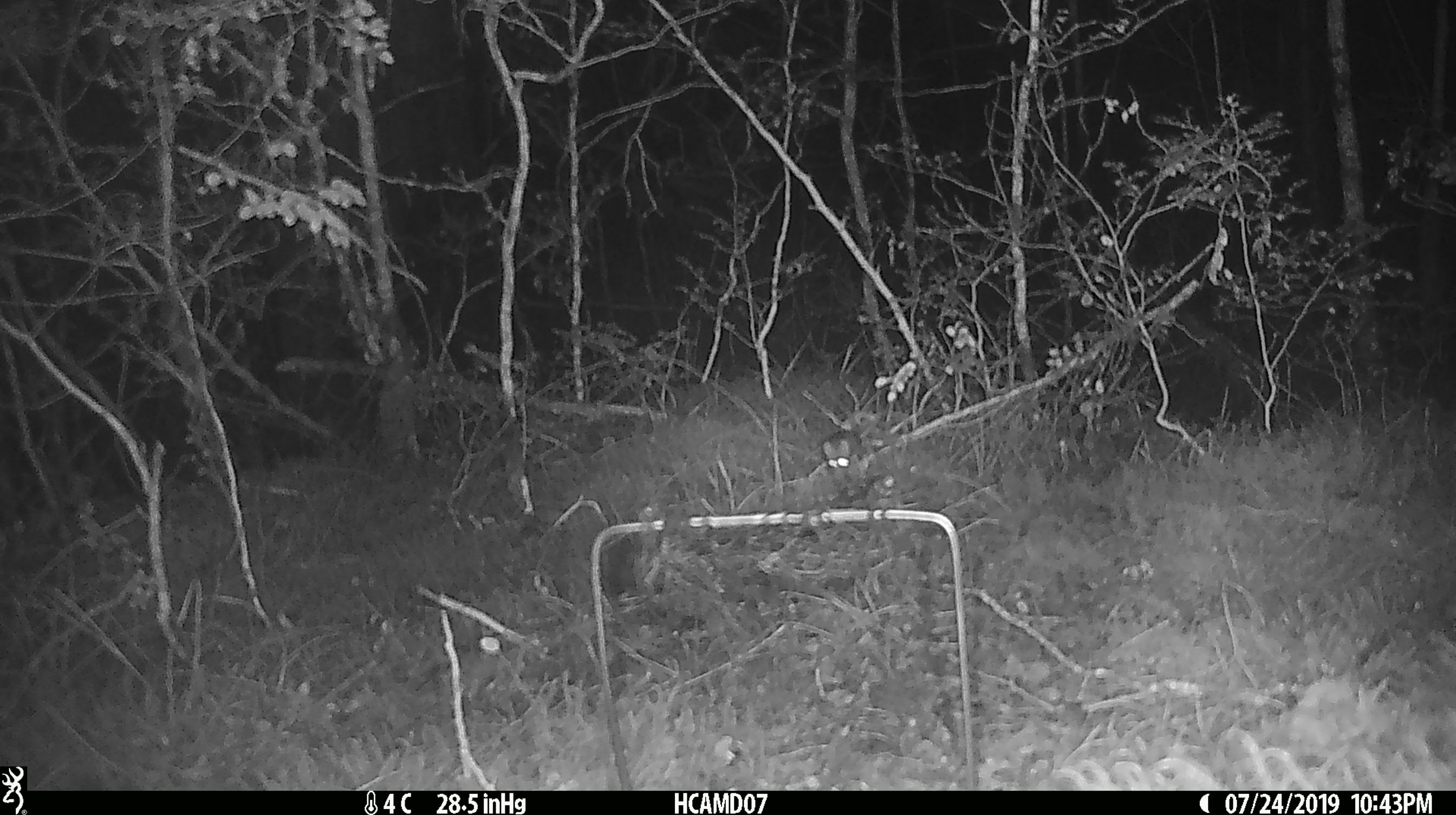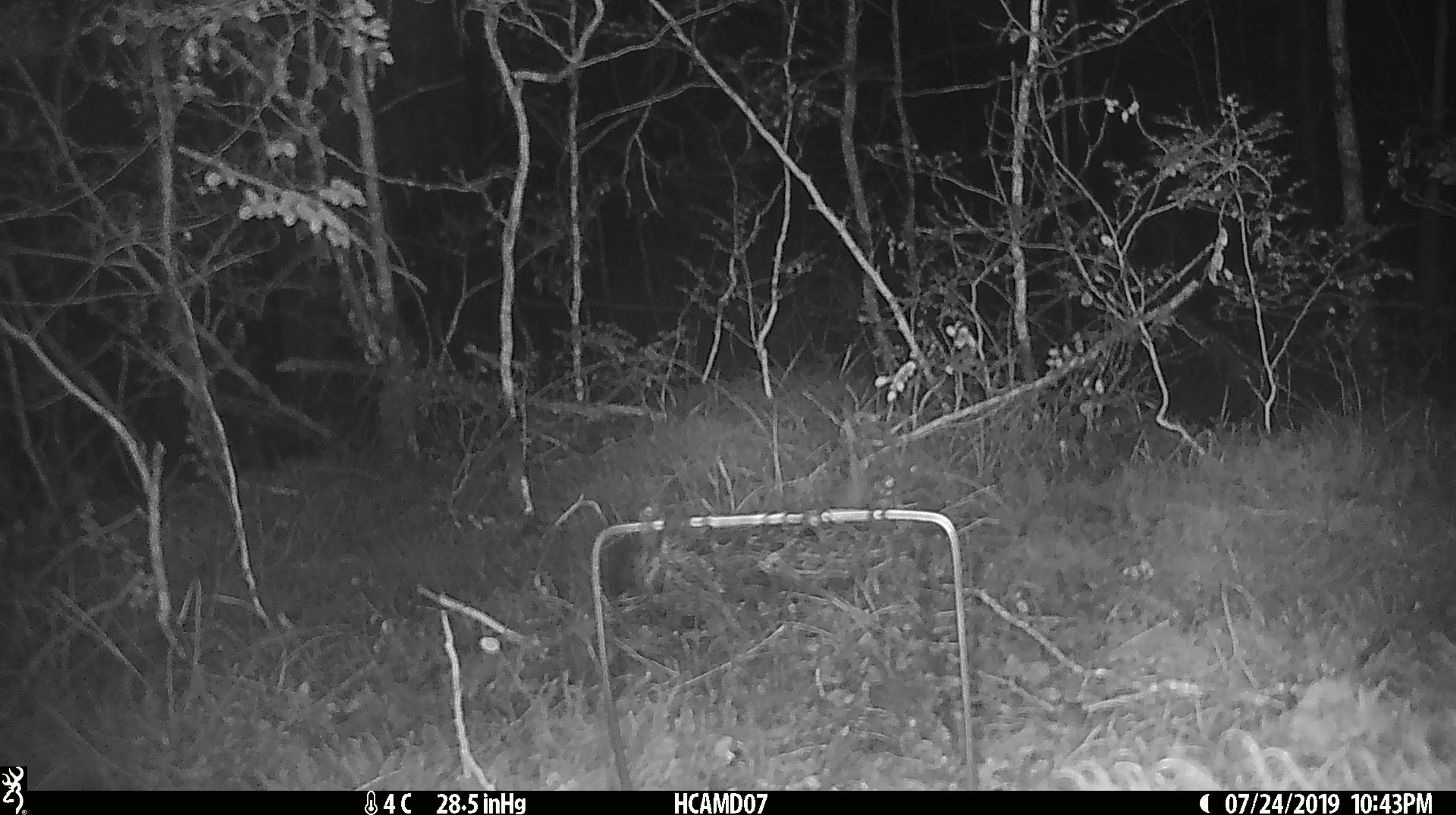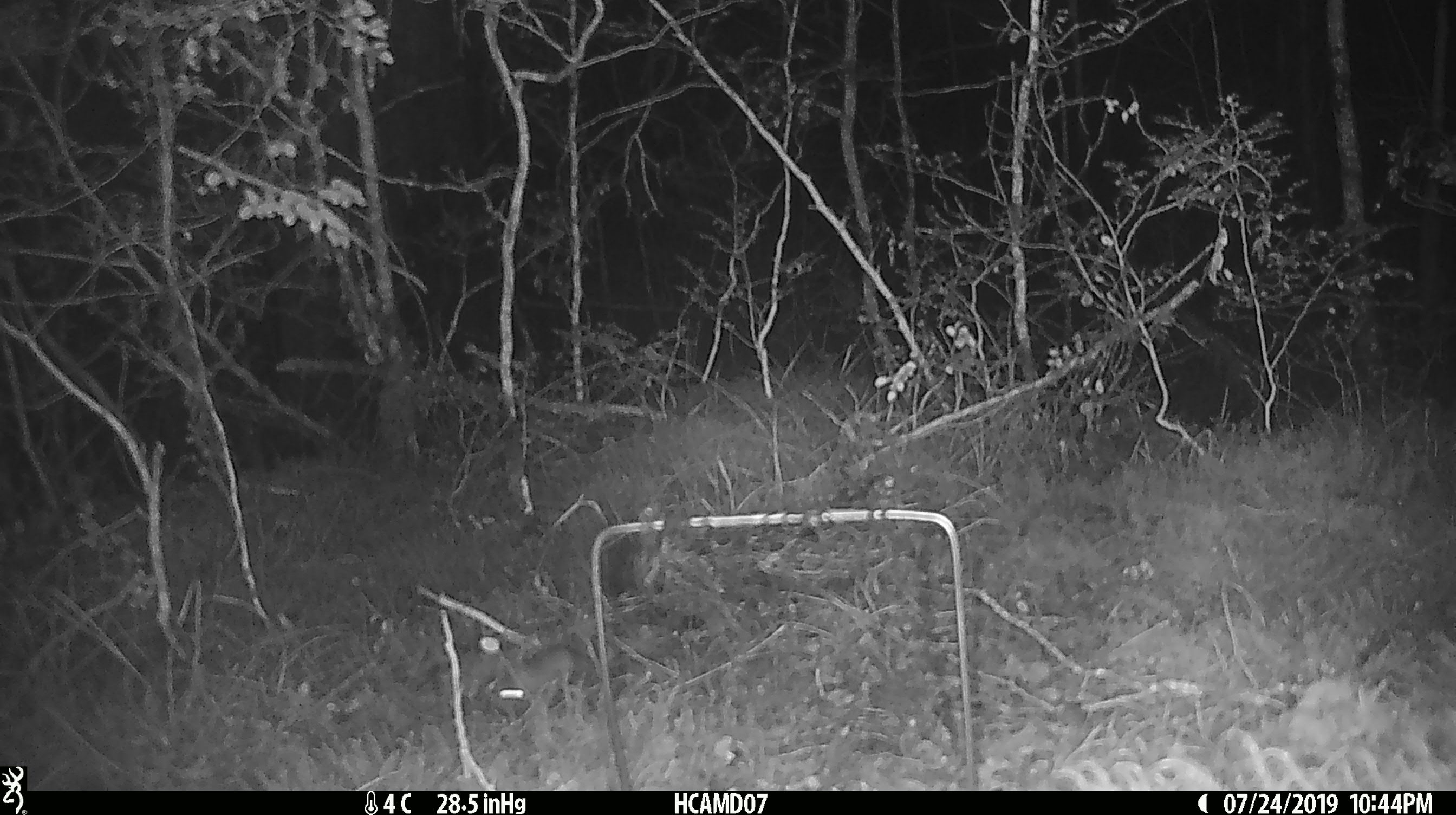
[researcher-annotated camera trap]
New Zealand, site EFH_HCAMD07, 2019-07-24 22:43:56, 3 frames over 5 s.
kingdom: Animalia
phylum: Chordata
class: Mammalia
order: Rodentia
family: Muridae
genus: Mus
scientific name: Mus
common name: mouse